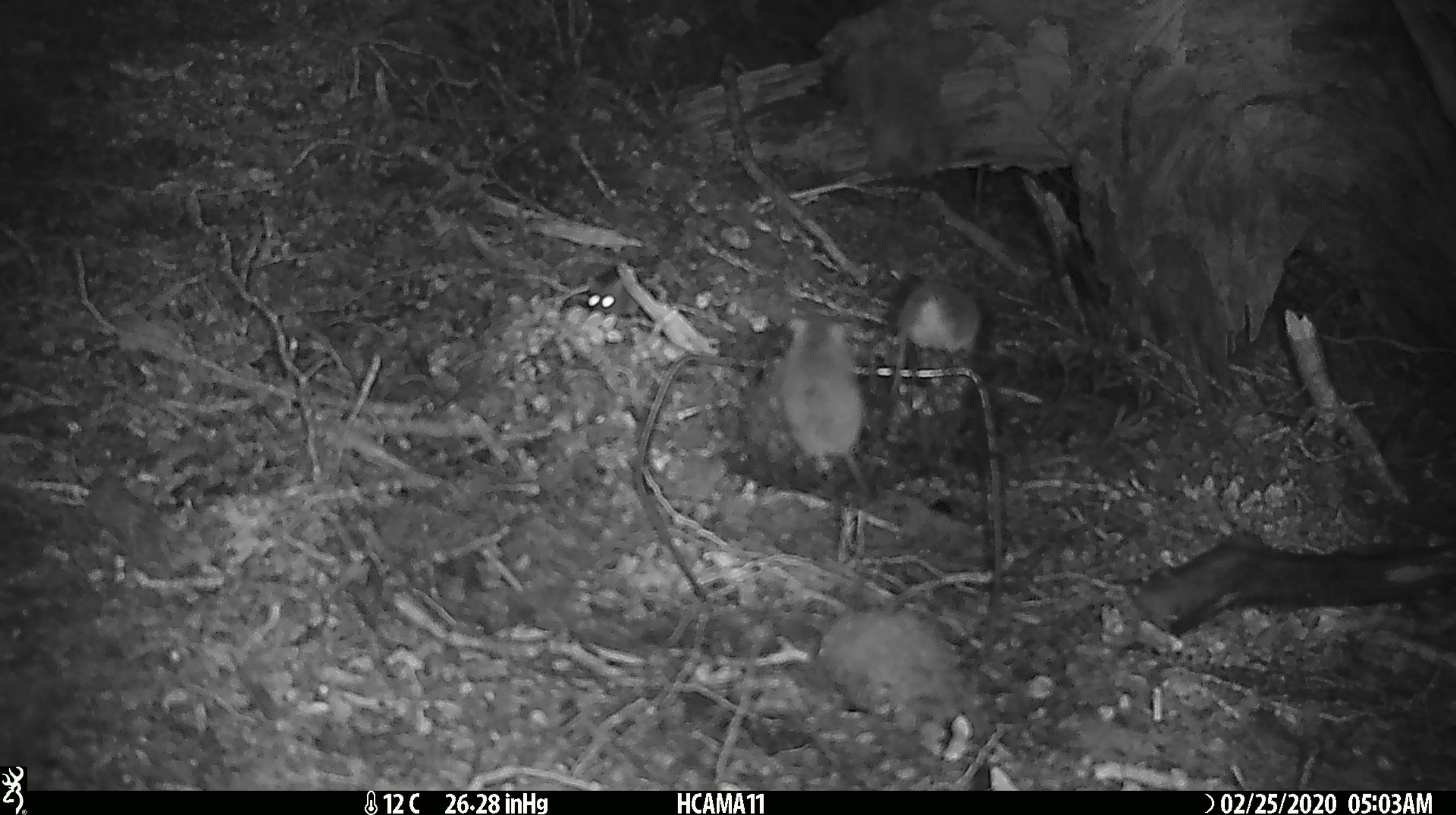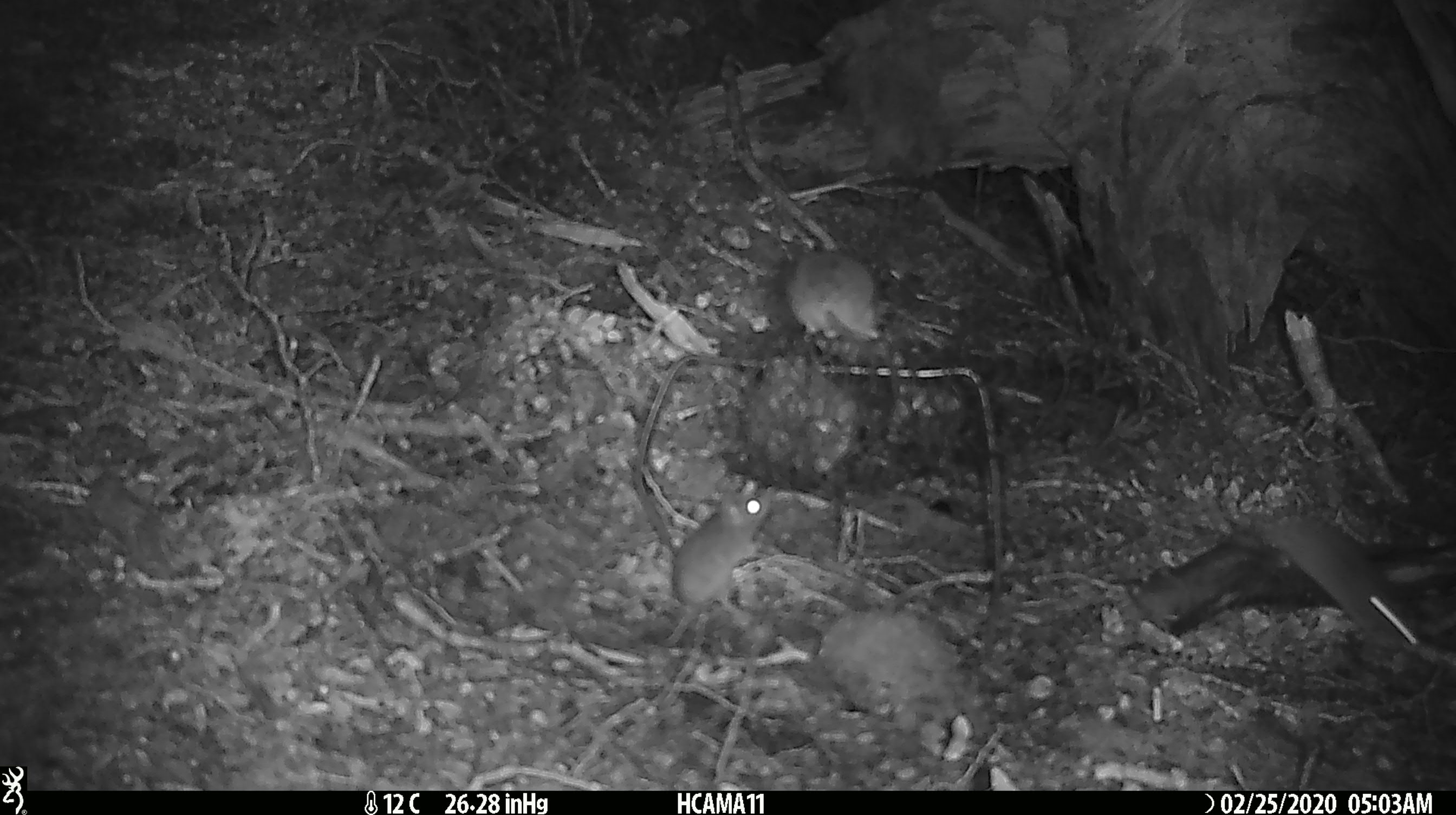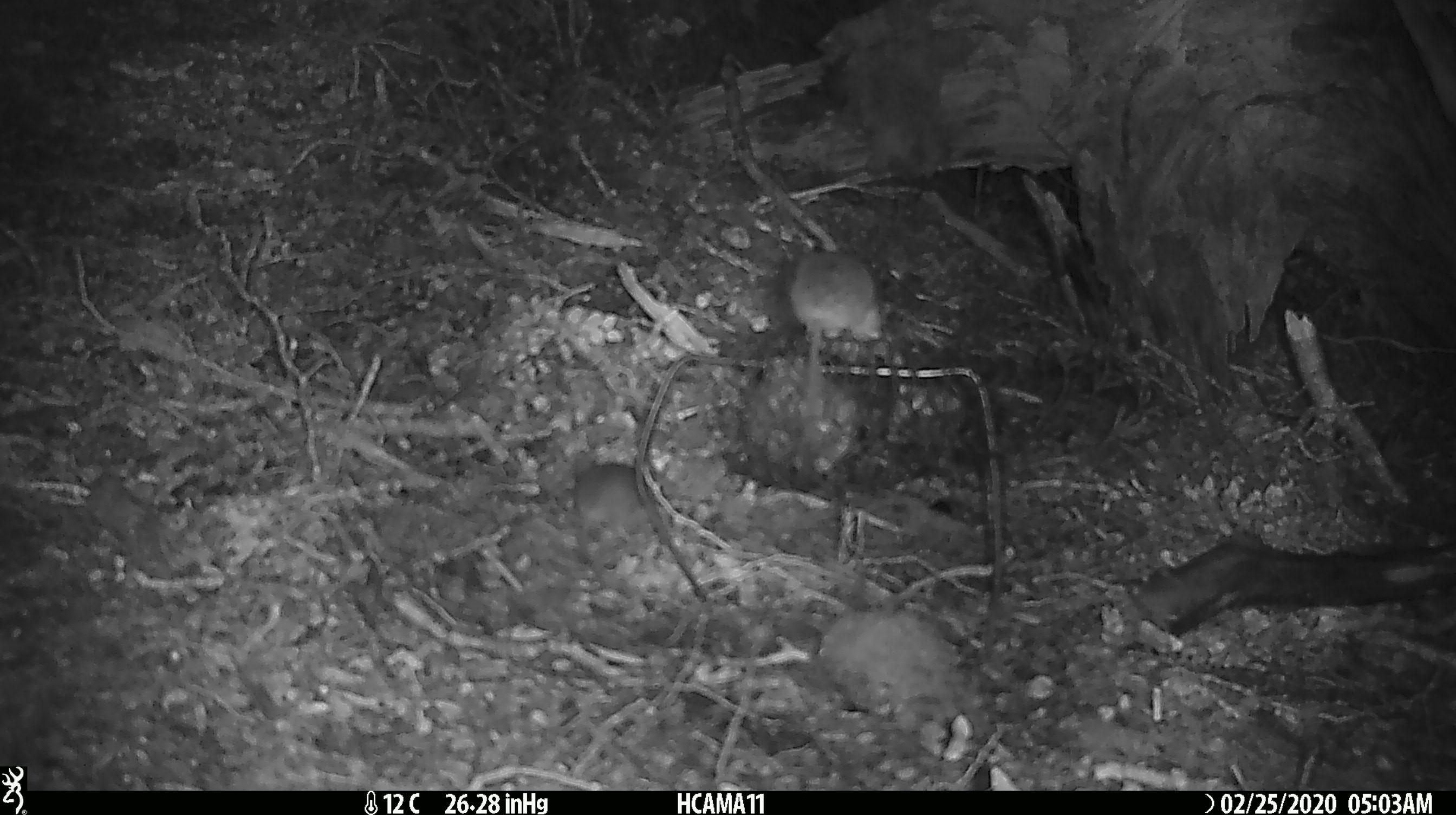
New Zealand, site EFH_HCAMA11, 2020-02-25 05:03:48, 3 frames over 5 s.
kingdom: Animalia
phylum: Chordata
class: Mammalia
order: Rodentia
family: Muridae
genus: Mus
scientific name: Mus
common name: mouse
Mouse (Mus).